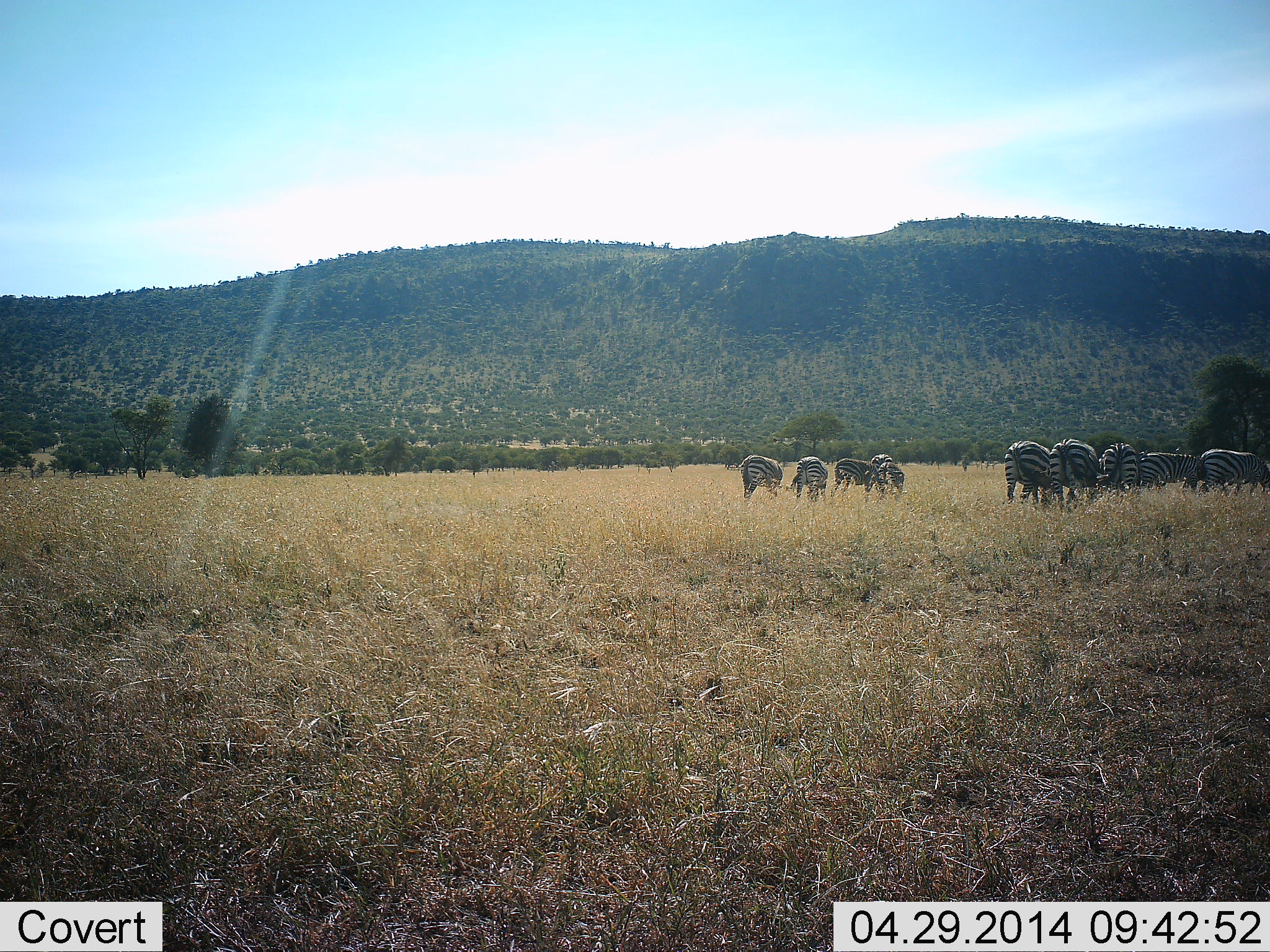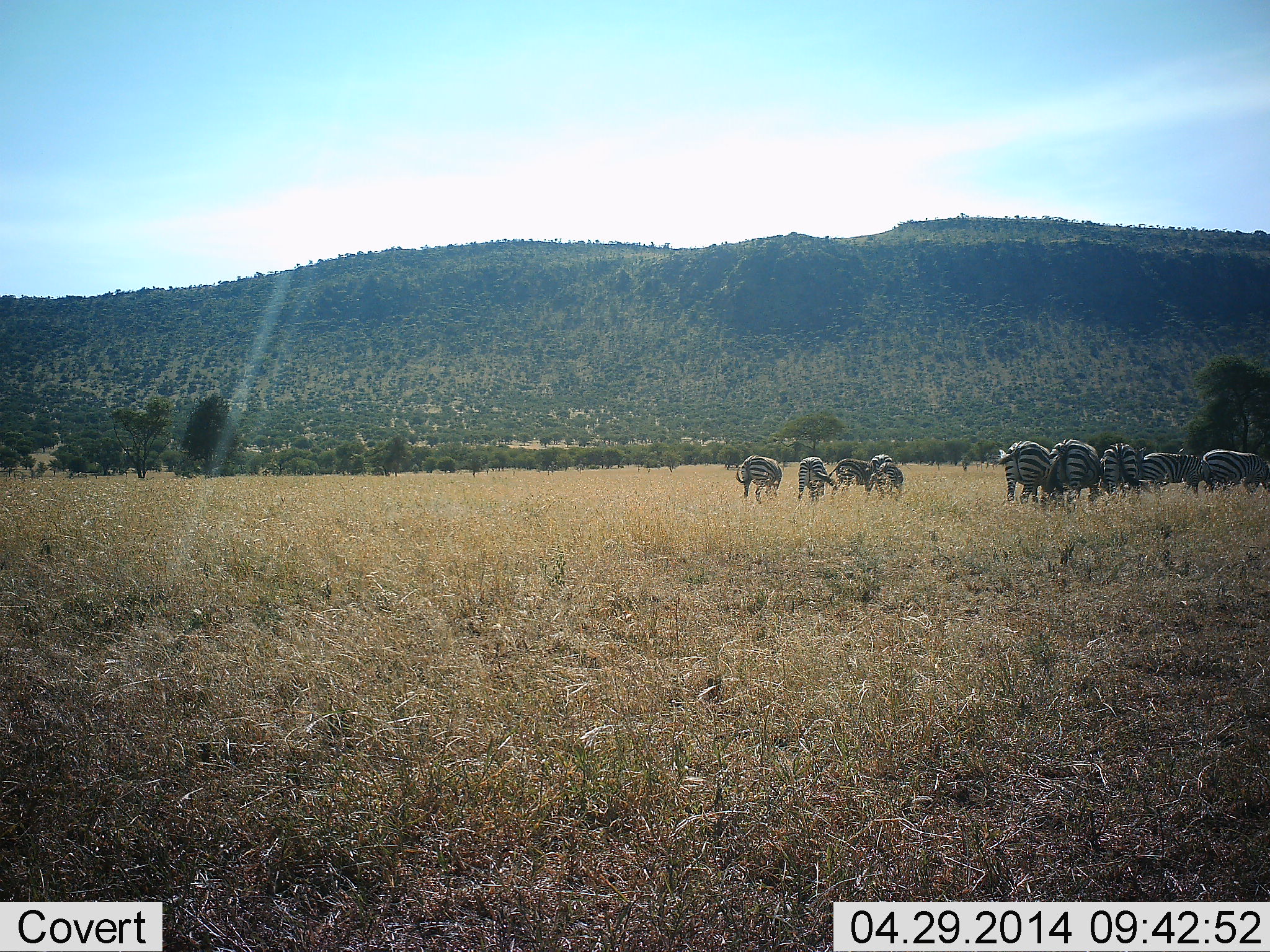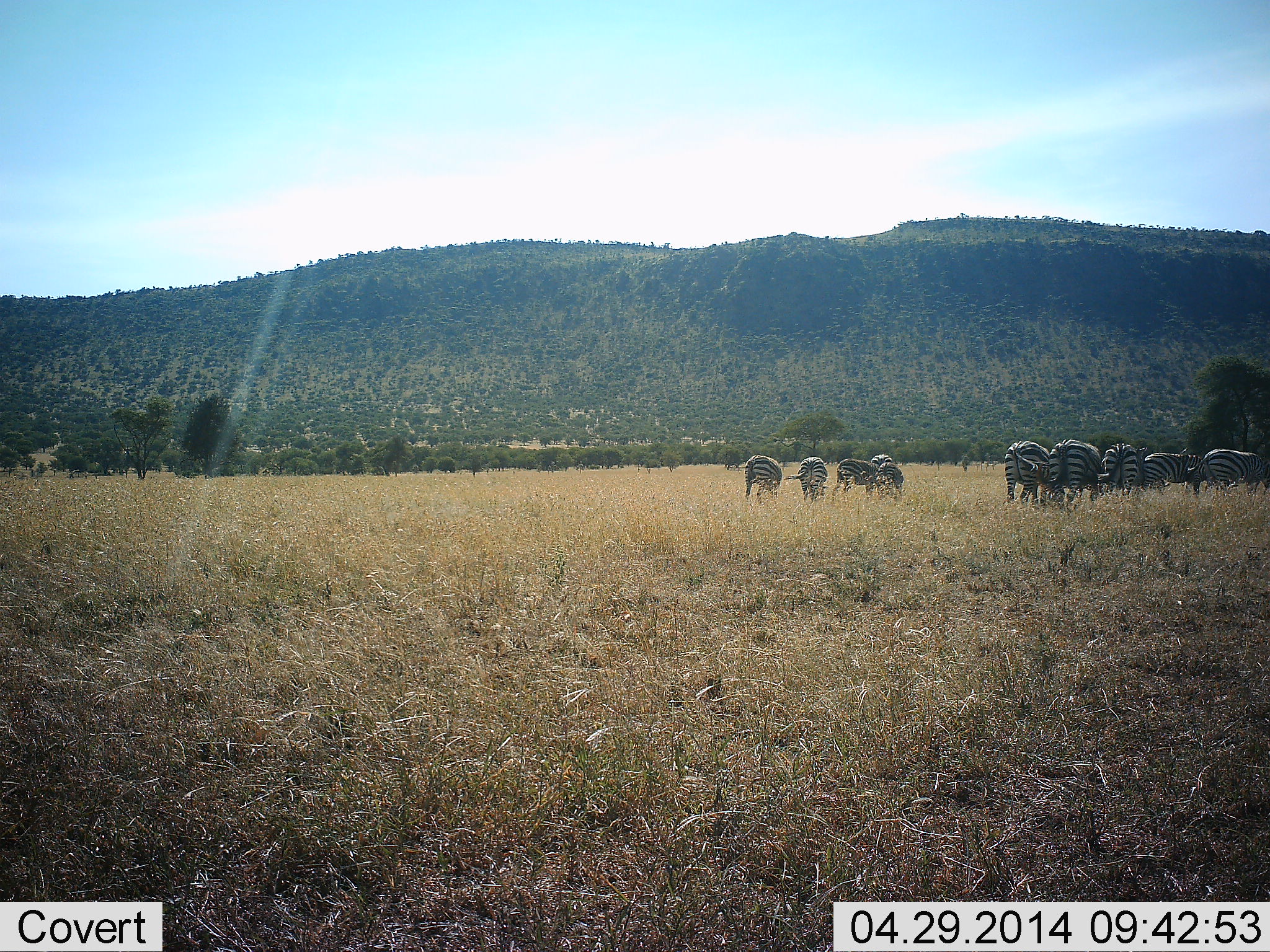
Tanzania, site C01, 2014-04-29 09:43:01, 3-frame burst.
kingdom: Animalia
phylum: Chordata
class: Mammalia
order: Perissodactyla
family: Equidae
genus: Equus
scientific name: Equus quagga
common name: plains zebra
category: zebra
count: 10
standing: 20%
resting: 0%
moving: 10%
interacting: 0%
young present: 0%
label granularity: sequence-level